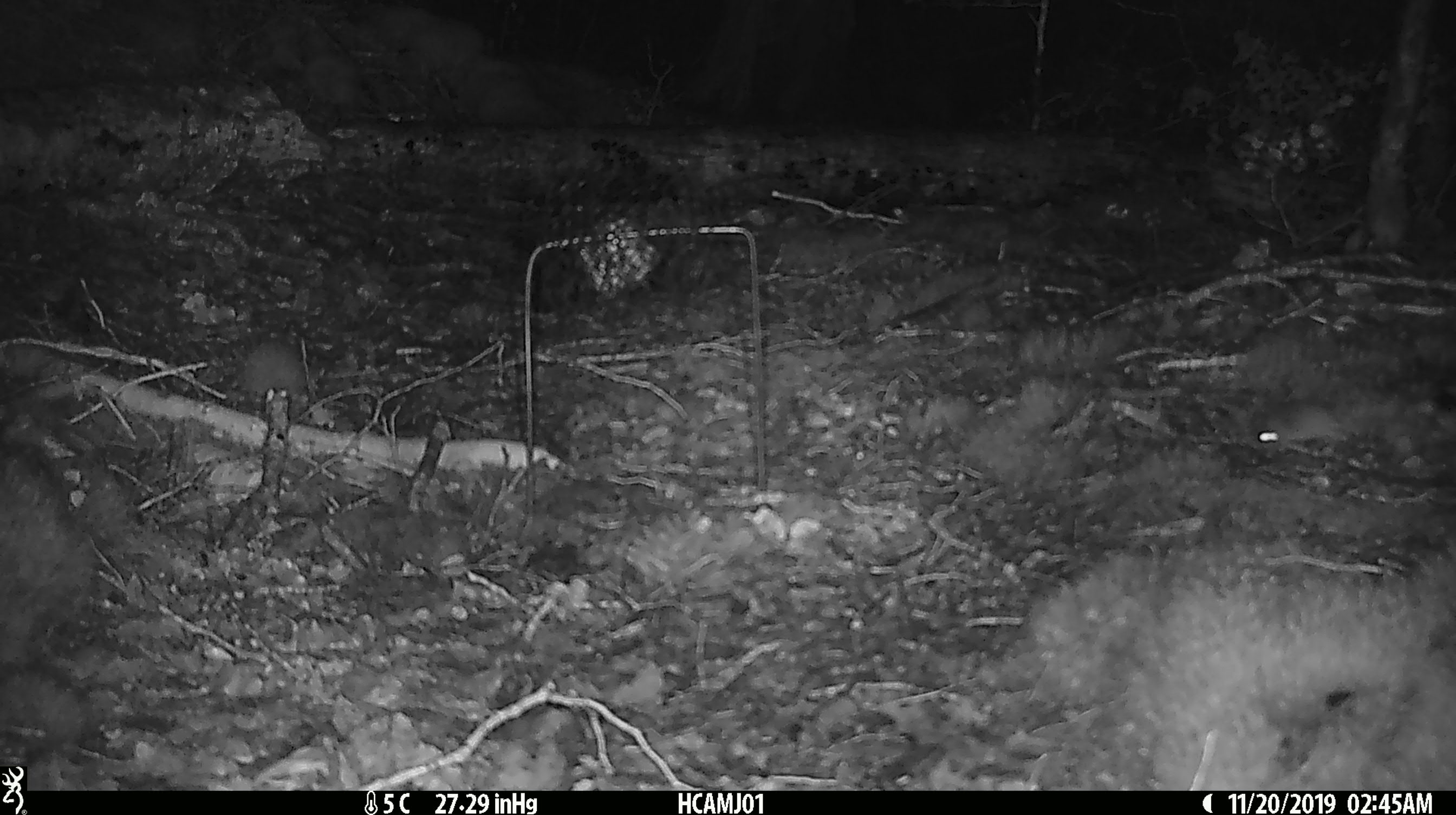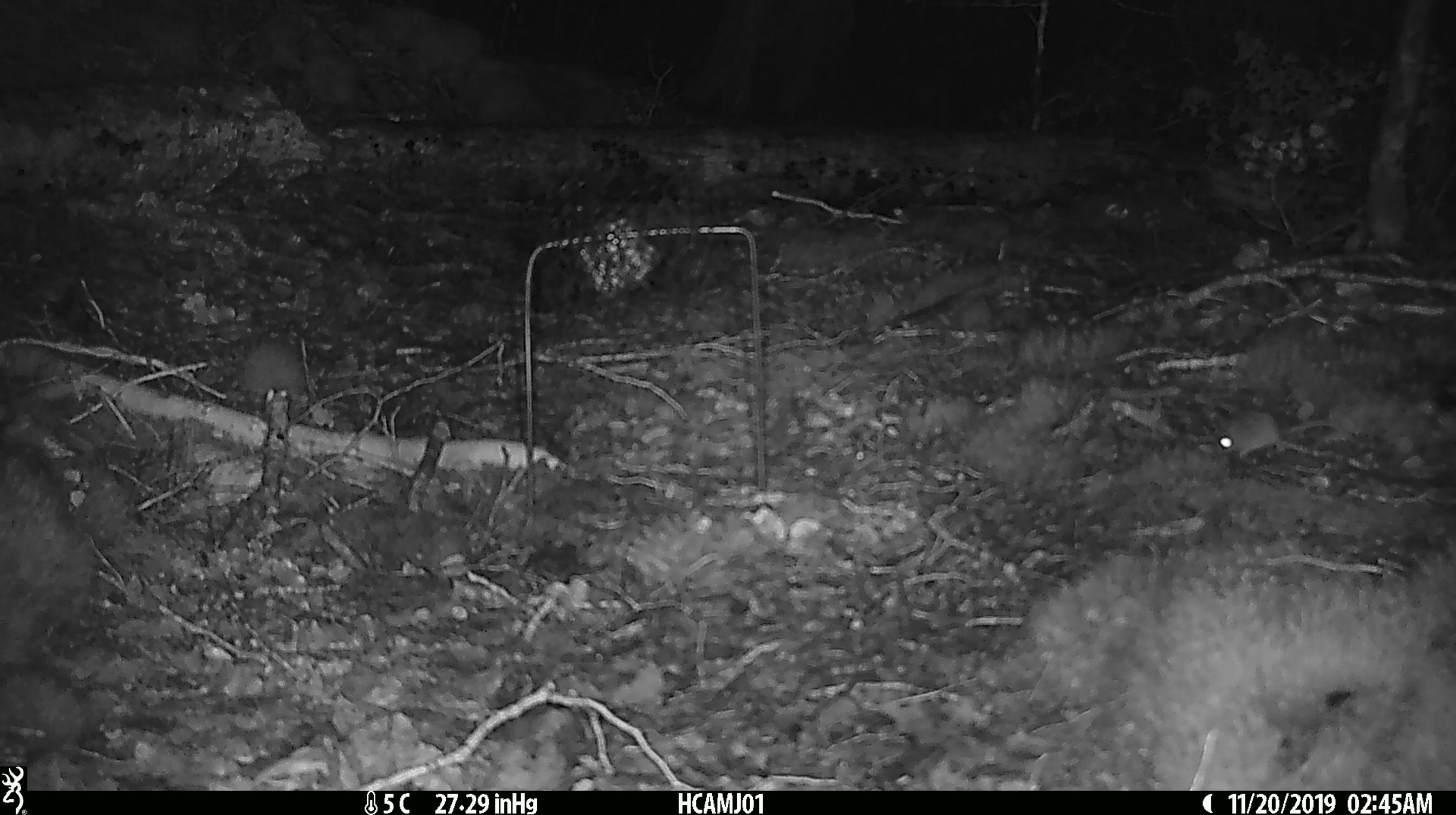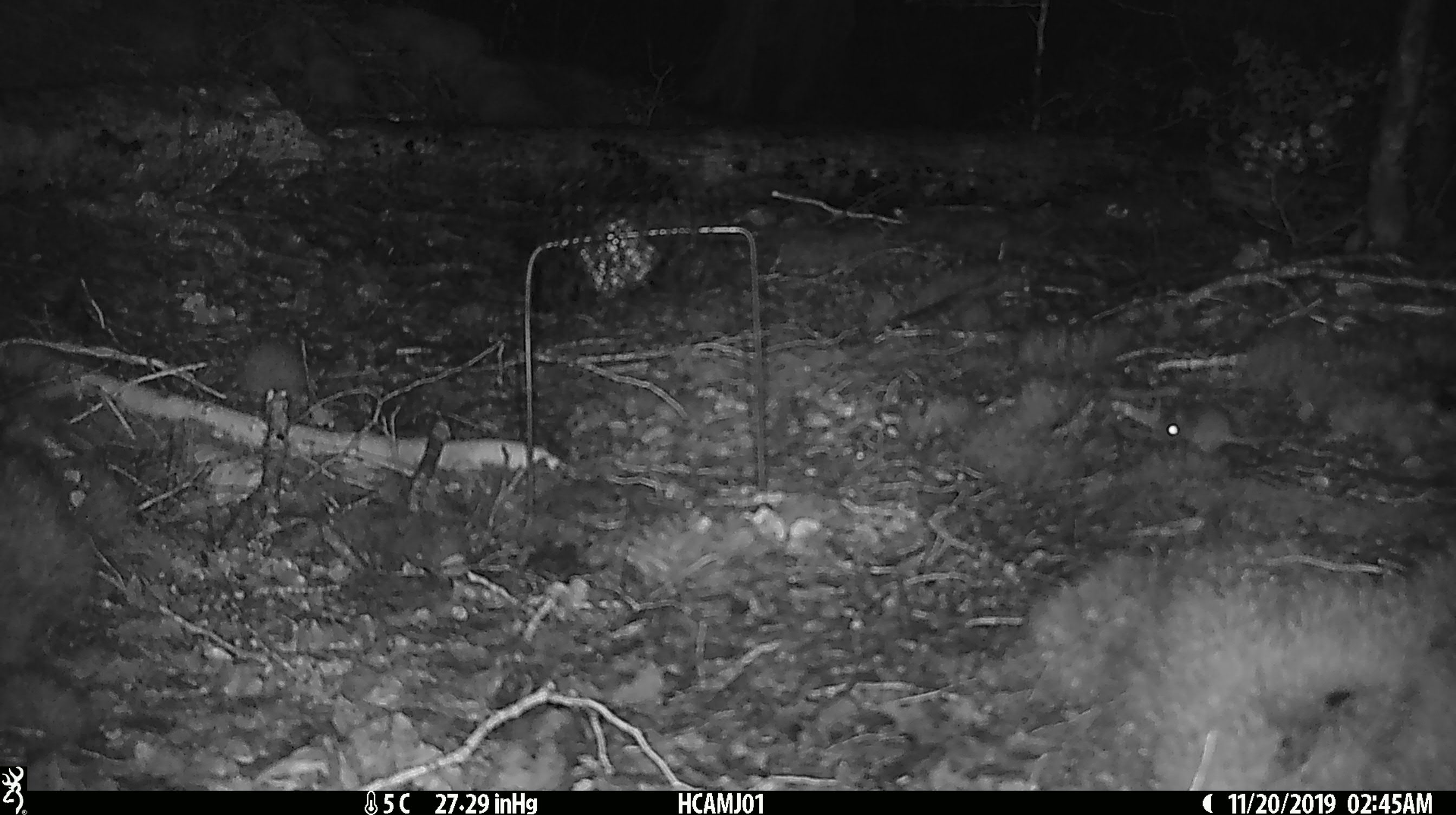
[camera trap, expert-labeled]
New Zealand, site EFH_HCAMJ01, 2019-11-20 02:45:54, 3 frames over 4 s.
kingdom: Animalia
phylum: Chordata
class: Mammalia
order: Rodentia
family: Muridae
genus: Mus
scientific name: Mus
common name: mouse